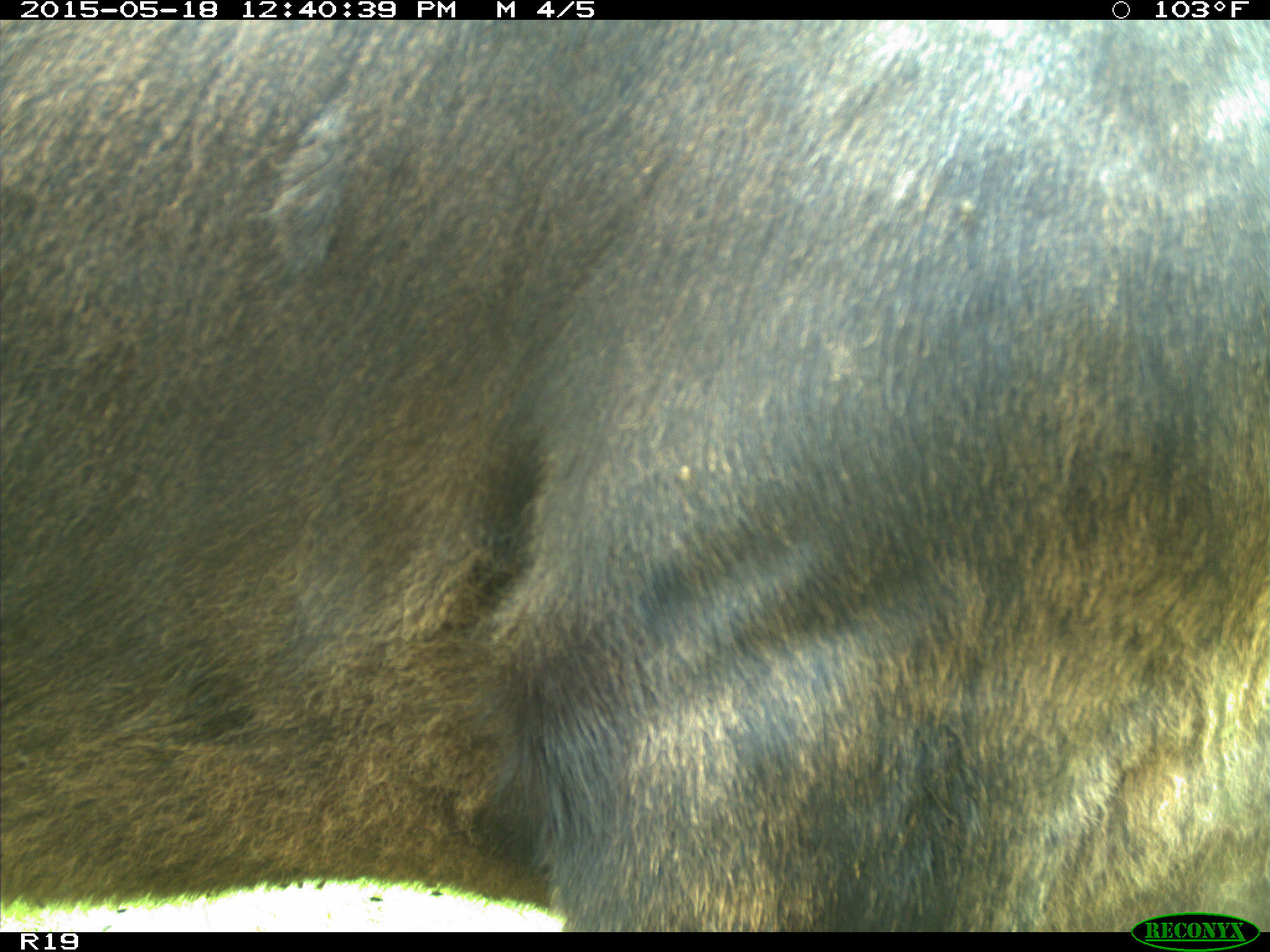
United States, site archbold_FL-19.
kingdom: Animalia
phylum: Chordata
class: Mammalia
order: Artiodactyla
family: Bovidae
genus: Bos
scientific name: Bos taurus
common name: domestic cow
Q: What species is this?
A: Bos taurus (domestic cow).